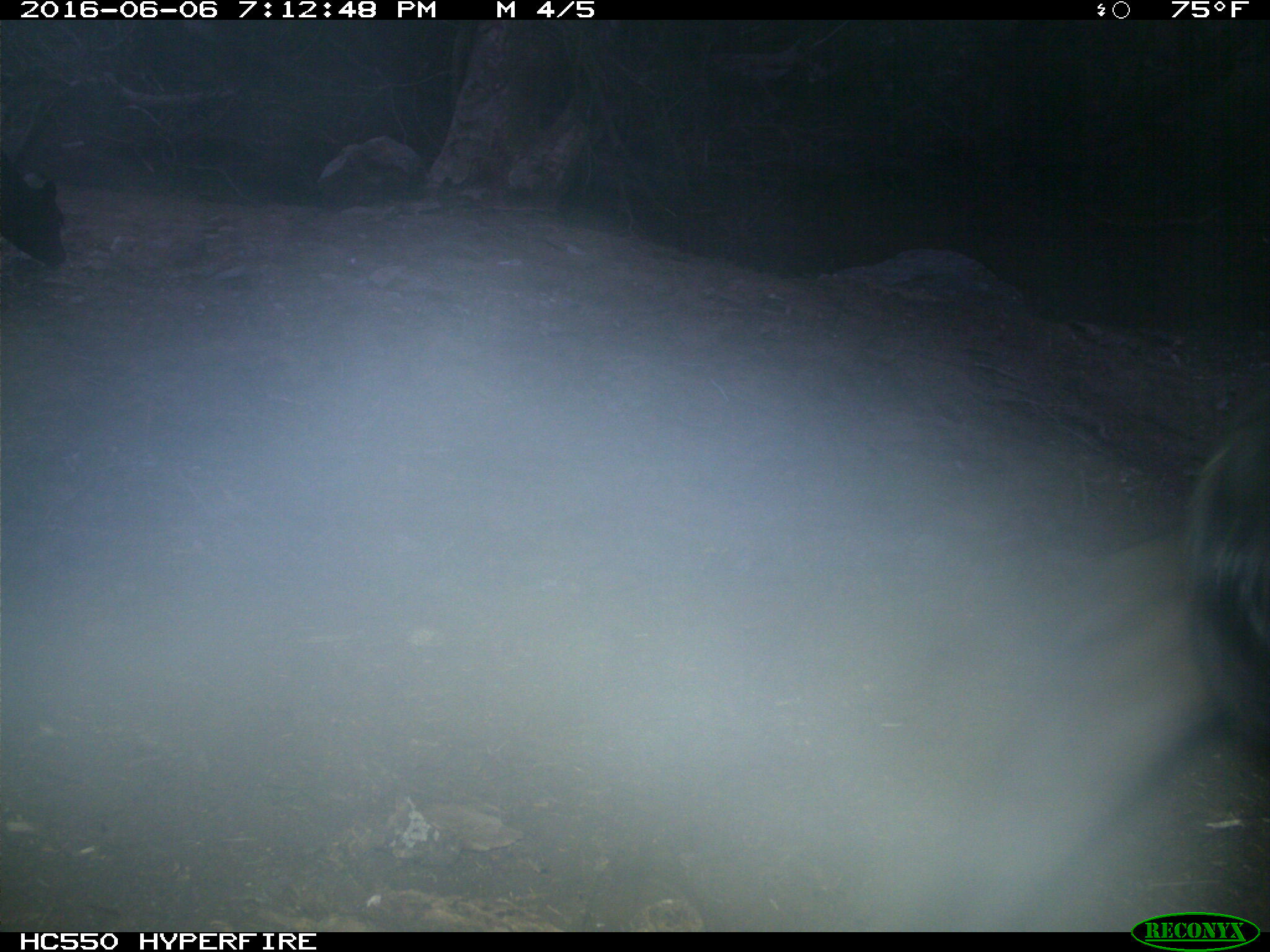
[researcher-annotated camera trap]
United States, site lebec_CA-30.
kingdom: Animalia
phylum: Chordata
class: Mammalia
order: Artiodactyla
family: Bovidae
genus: Bos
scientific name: Bos taurus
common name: domestic cow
Bos taurus (domestic cow).